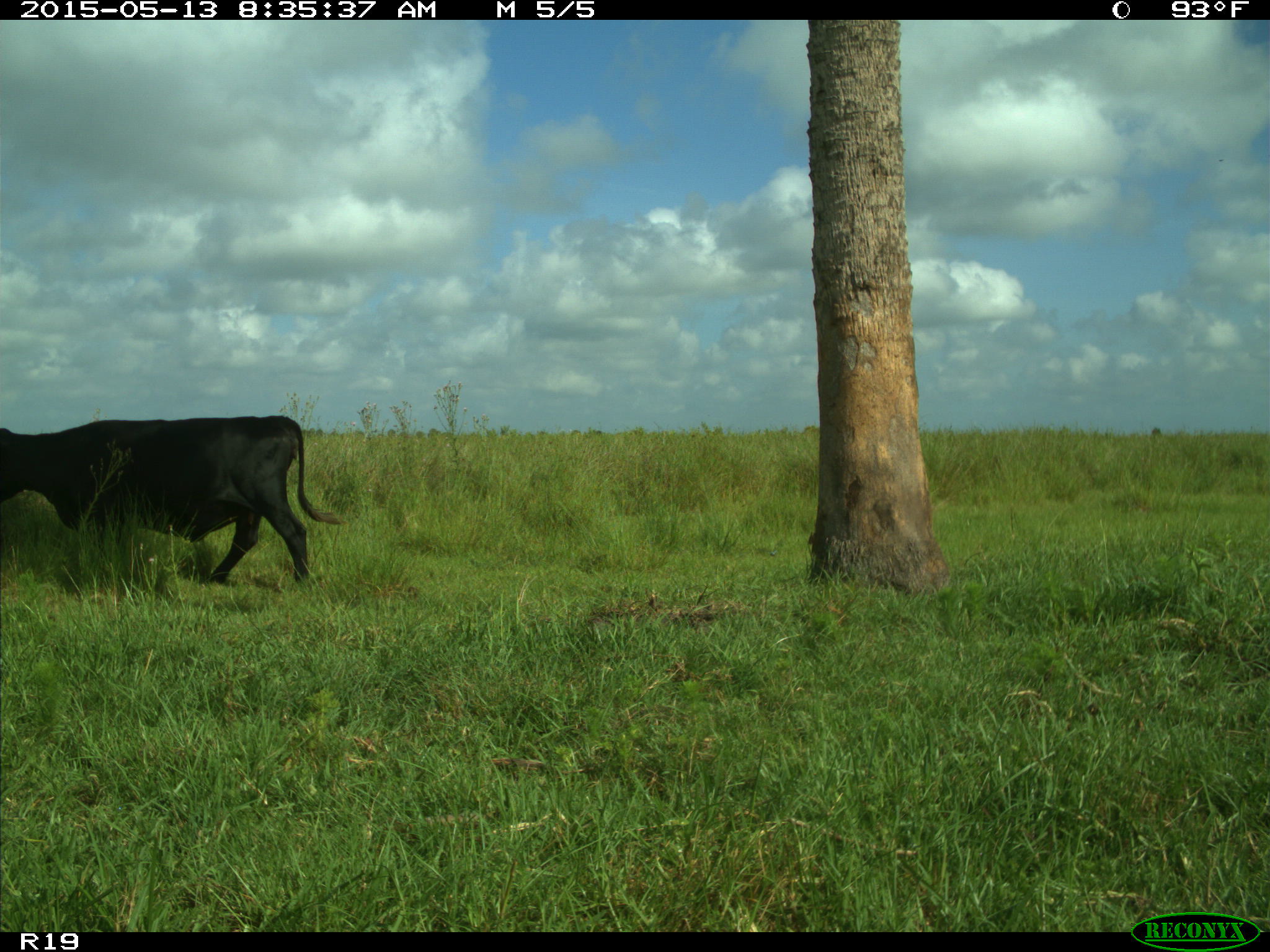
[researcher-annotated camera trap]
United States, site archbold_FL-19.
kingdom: Animalia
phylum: Chordata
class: Mammalia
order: Artiodactyla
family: Bovidae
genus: Bos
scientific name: Bos taurus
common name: domestic cow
Bos taurus (domestic cow).